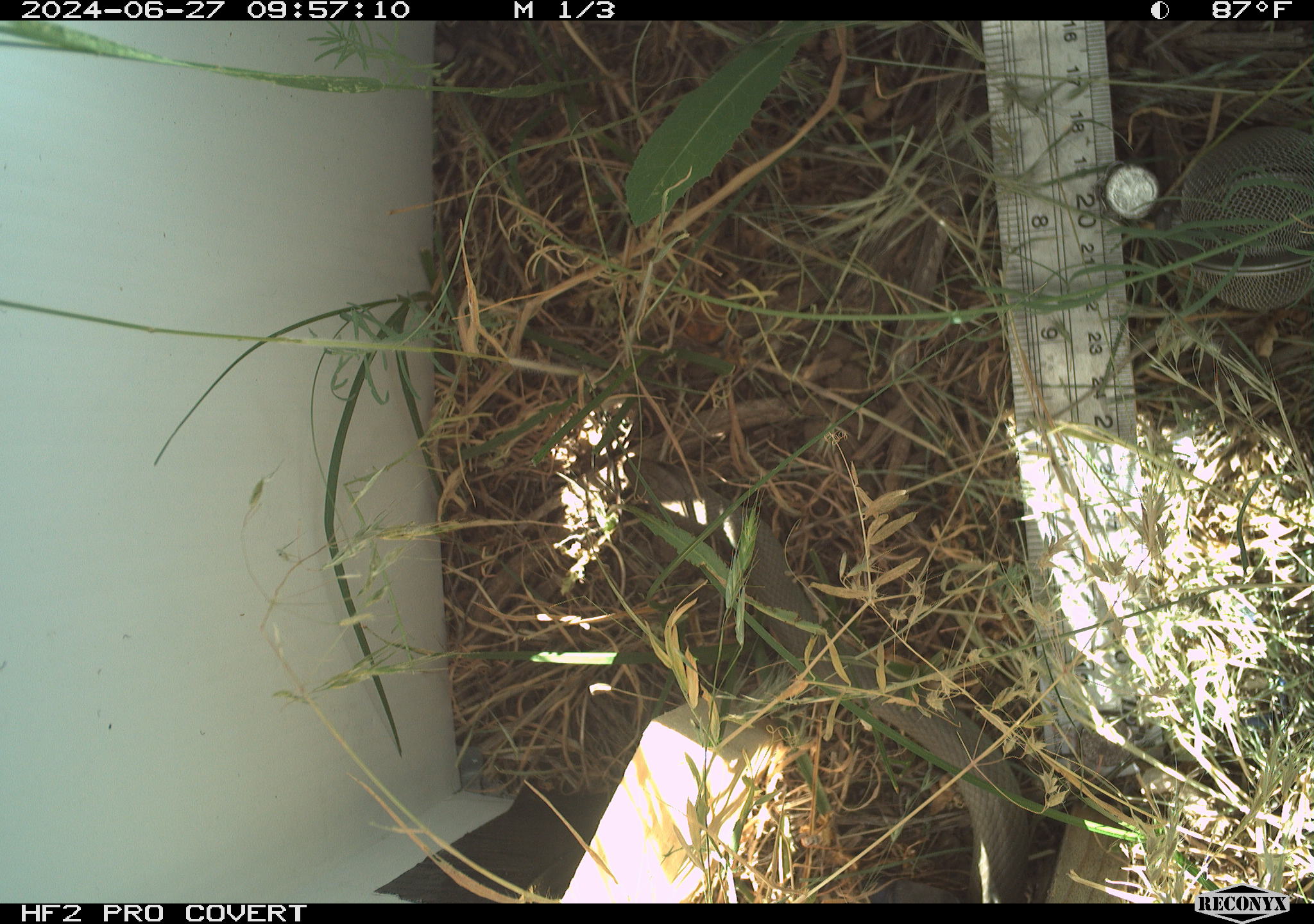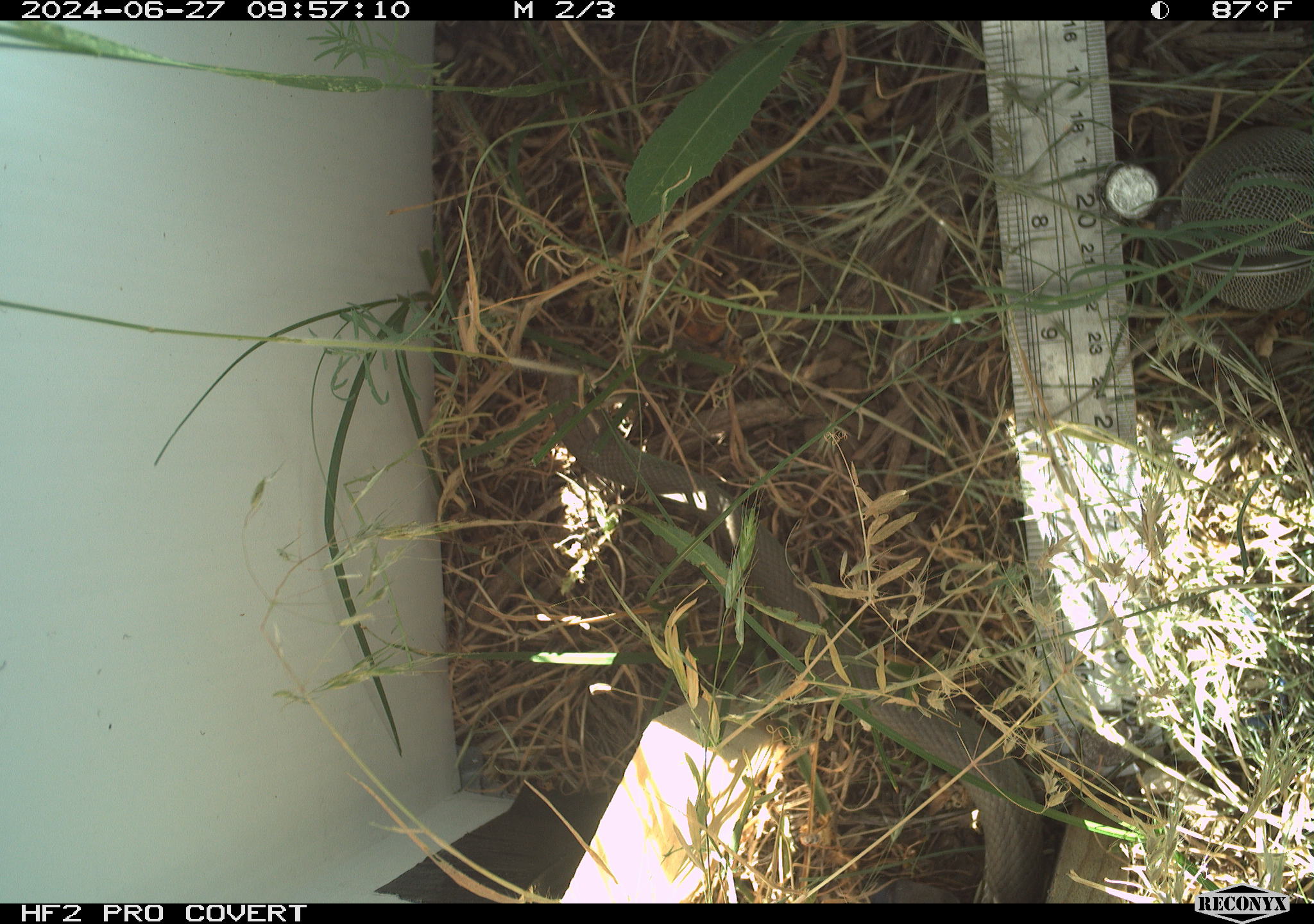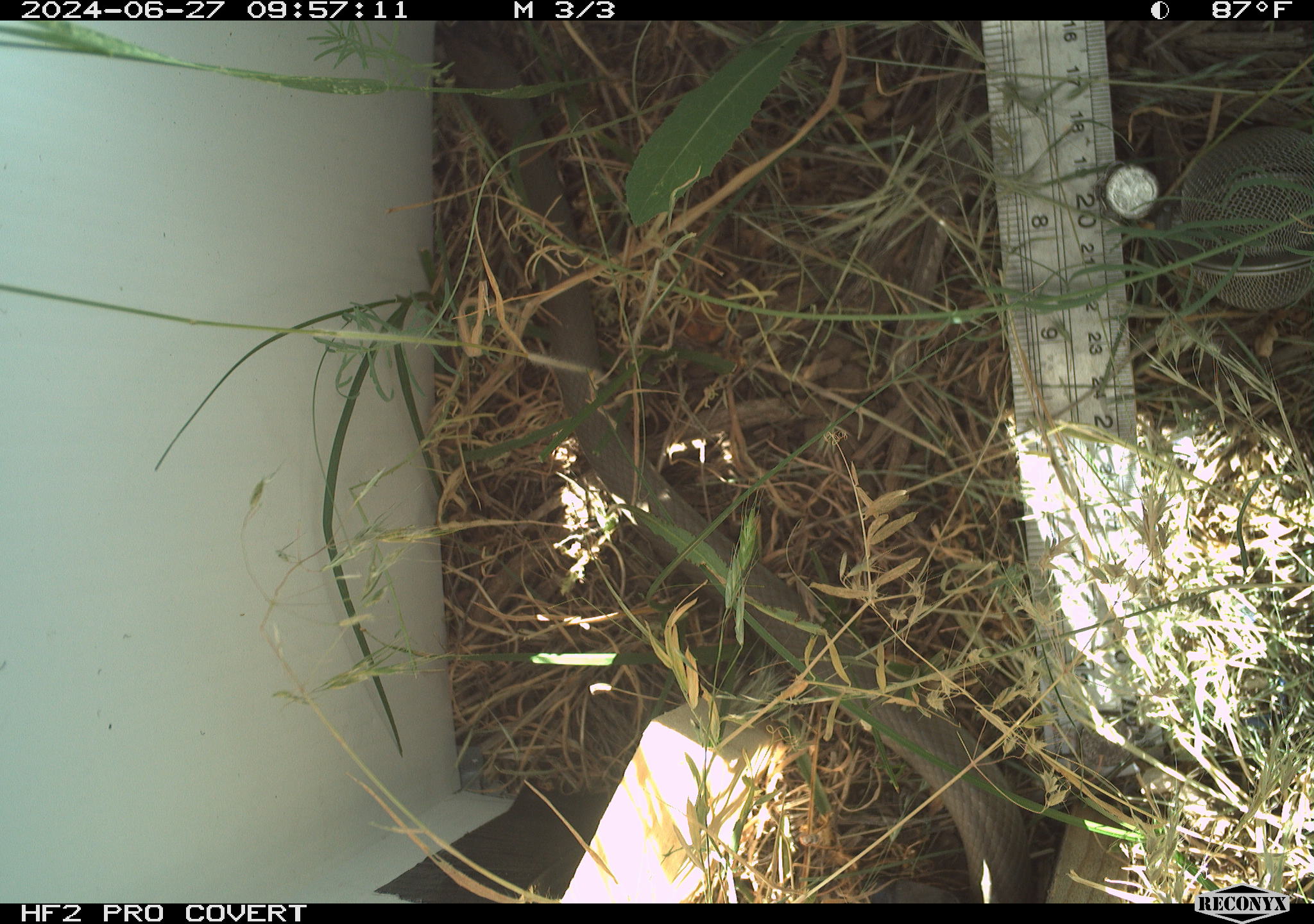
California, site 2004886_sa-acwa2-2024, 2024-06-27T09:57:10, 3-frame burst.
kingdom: Animalia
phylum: Chordata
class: Reptilia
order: Squamata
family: Colubridae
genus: Coluber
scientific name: Coluber constrictor mormon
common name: western yellow-bellied racer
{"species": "western yellow-bellied racer (Coluber constrictor mormon)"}